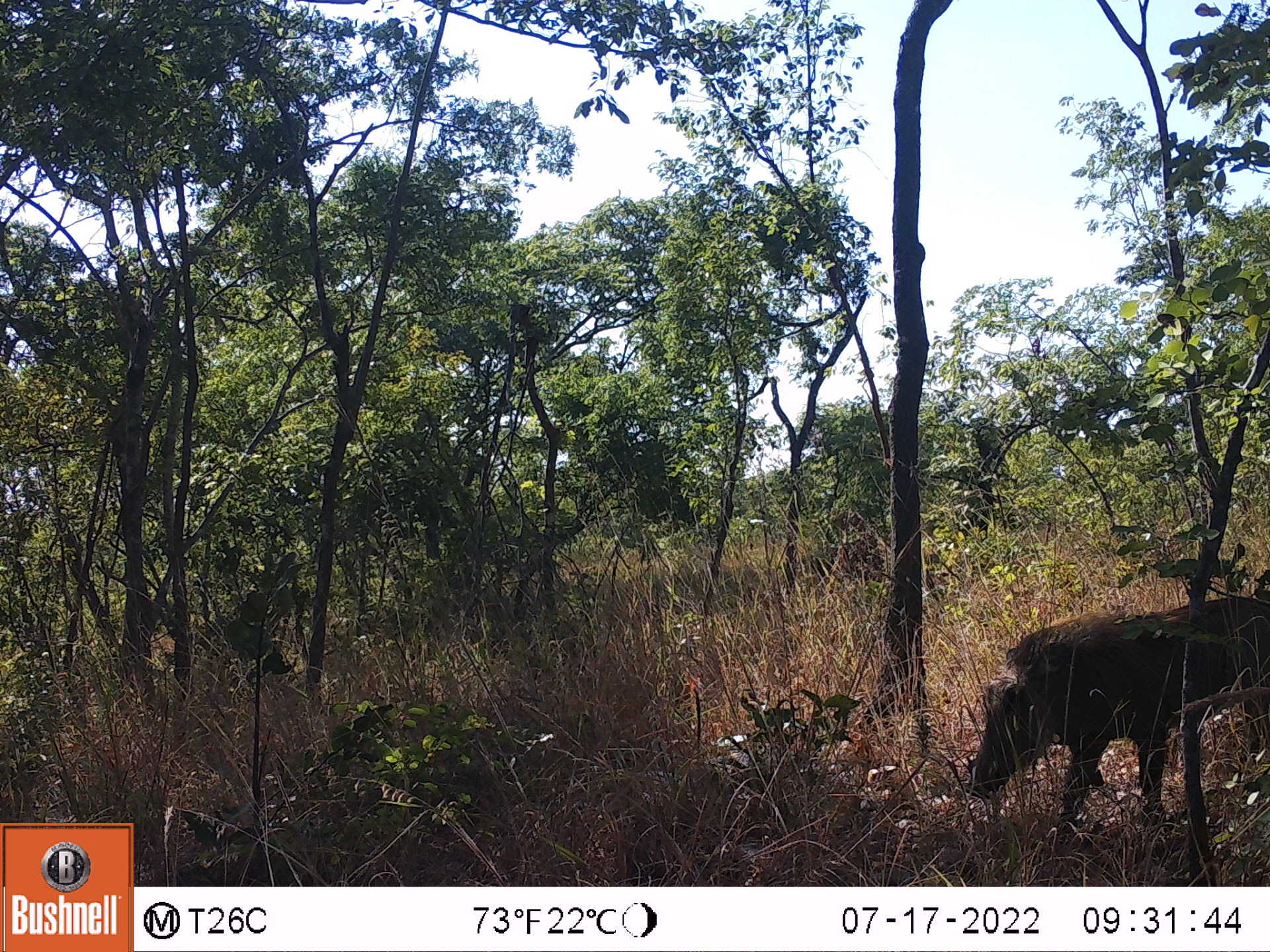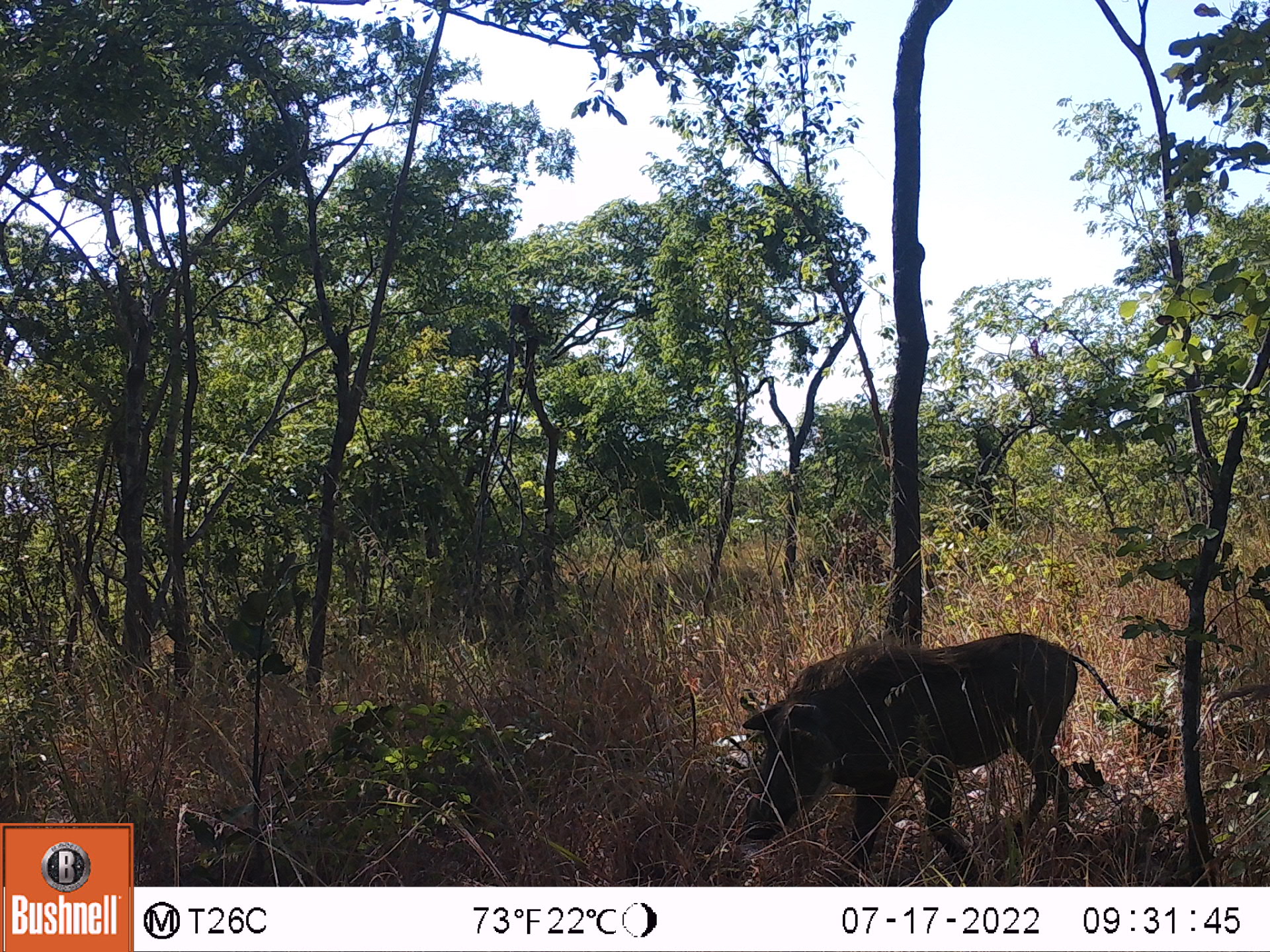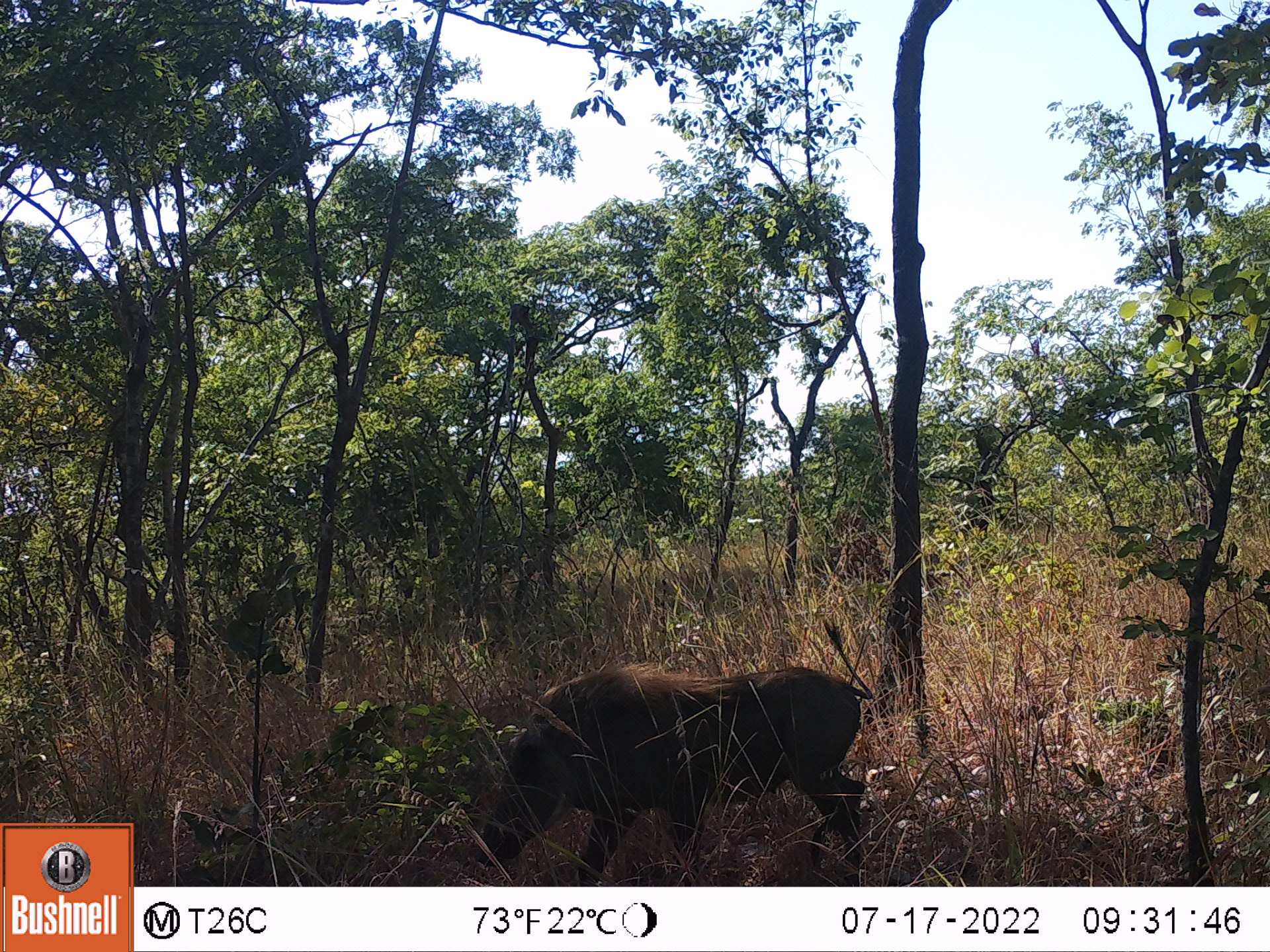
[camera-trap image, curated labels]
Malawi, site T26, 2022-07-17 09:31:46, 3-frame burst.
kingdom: Animalia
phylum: Chordata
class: Mammalia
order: Artiodactyla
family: Suidae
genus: Phacochoerus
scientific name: Phacochoerus africanus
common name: common warthog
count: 1